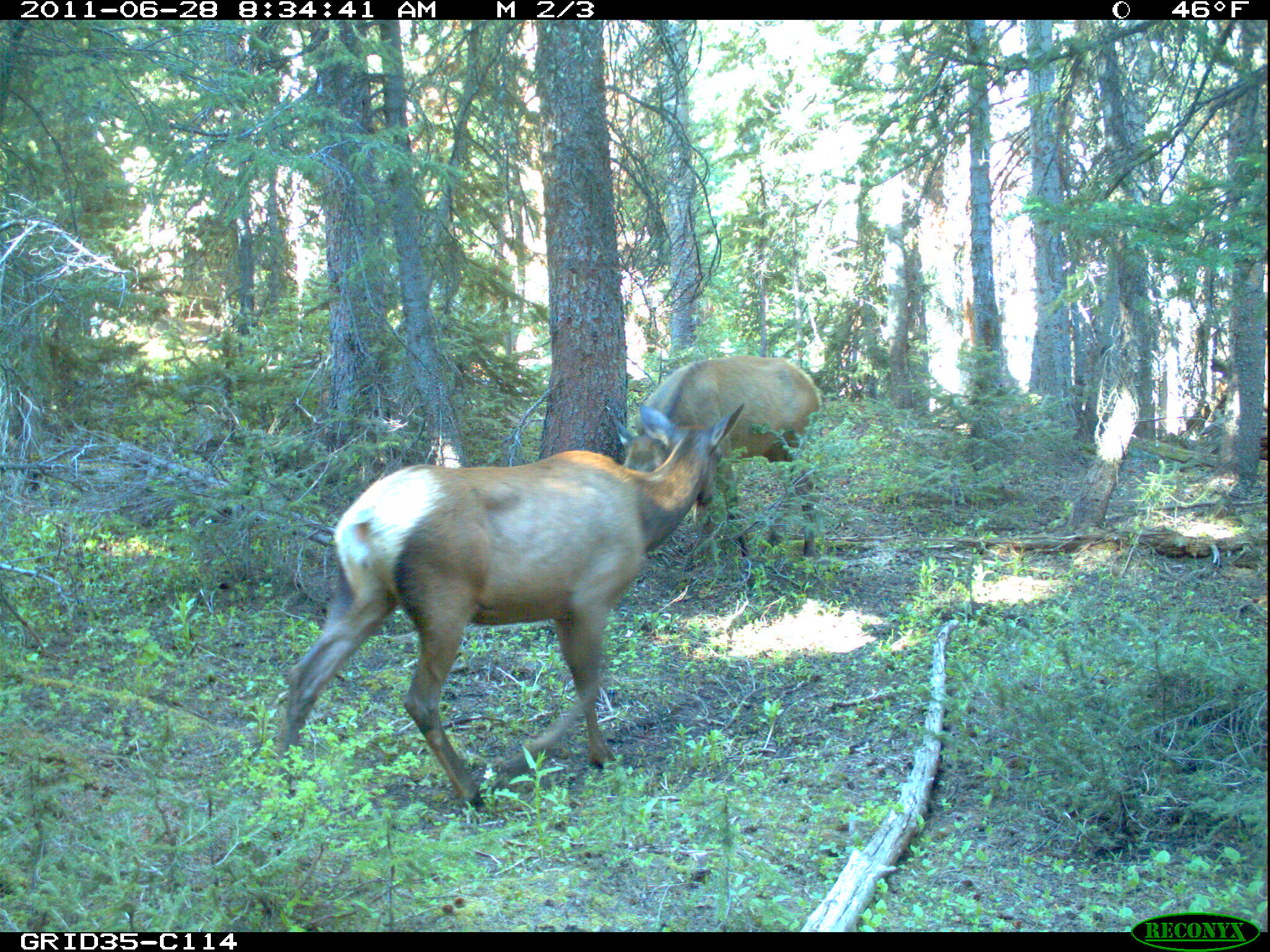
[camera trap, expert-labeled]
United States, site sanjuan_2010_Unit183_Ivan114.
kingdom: Animalia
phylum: Chordata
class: Mammalia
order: Artiodactyla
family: Cervidae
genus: Cervus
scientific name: Cervus elaphus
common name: red deer